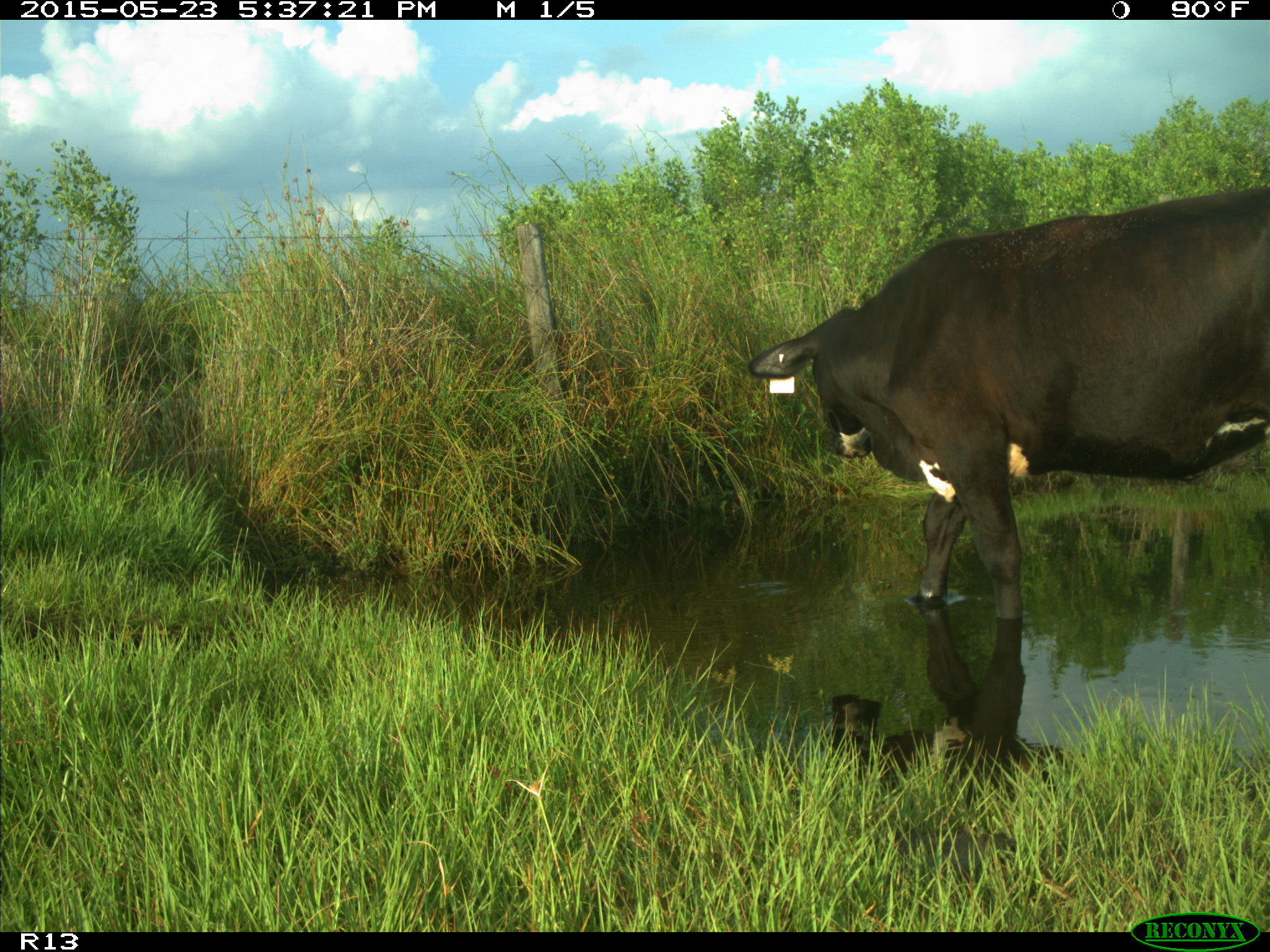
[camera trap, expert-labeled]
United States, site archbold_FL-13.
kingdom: Animalia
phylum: Chordata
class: Mammalia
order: Artiodactyla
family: Bovidae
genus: Bos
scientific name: Bos taurus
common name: domestic cow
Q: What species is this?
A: Bos taurus (domestic cow).